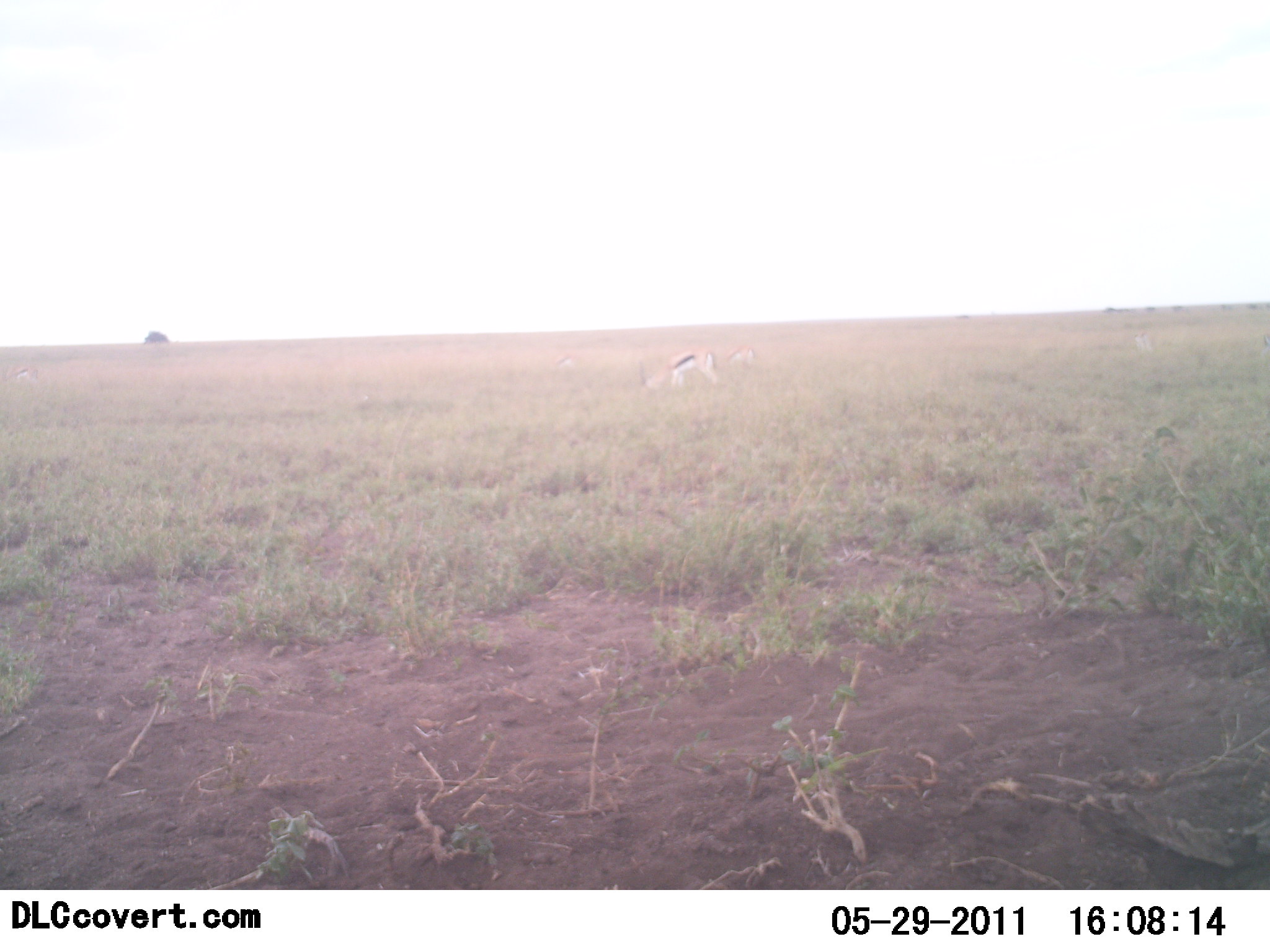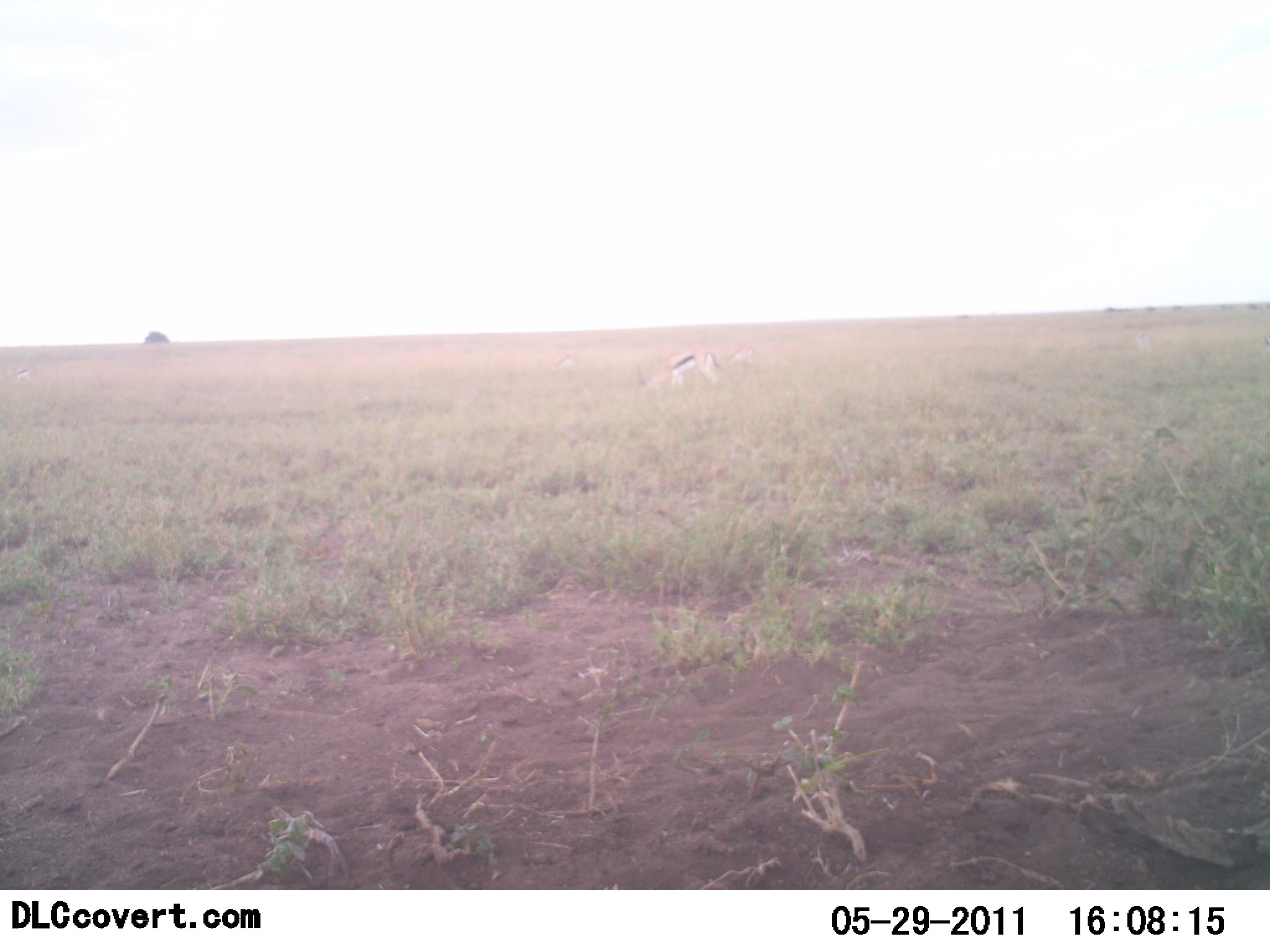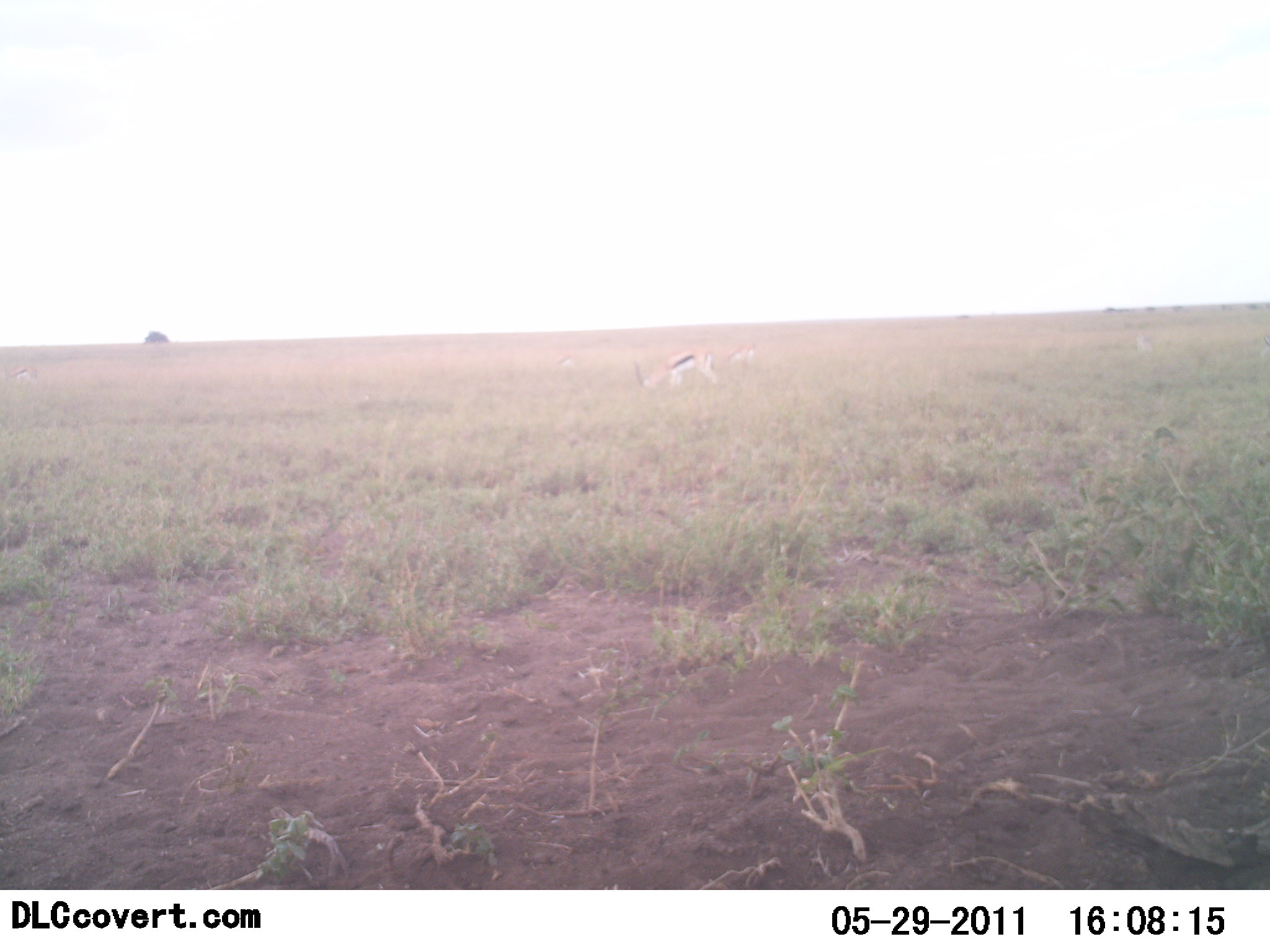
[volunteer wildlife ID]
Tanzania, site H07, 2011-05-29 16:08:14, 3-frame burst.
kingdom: Animalia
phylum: Chordata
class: Mammalia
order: Artiodactyla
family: Bovidae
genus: Eudorcas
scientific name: Eudorcas thomsonii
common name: thomson's gazelle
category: gazellethomsons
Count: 2.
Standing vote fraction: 29%.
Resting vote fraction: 0%.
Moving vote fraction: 0%.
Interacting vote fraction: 0%.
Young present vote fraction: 7%.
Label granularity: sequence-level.